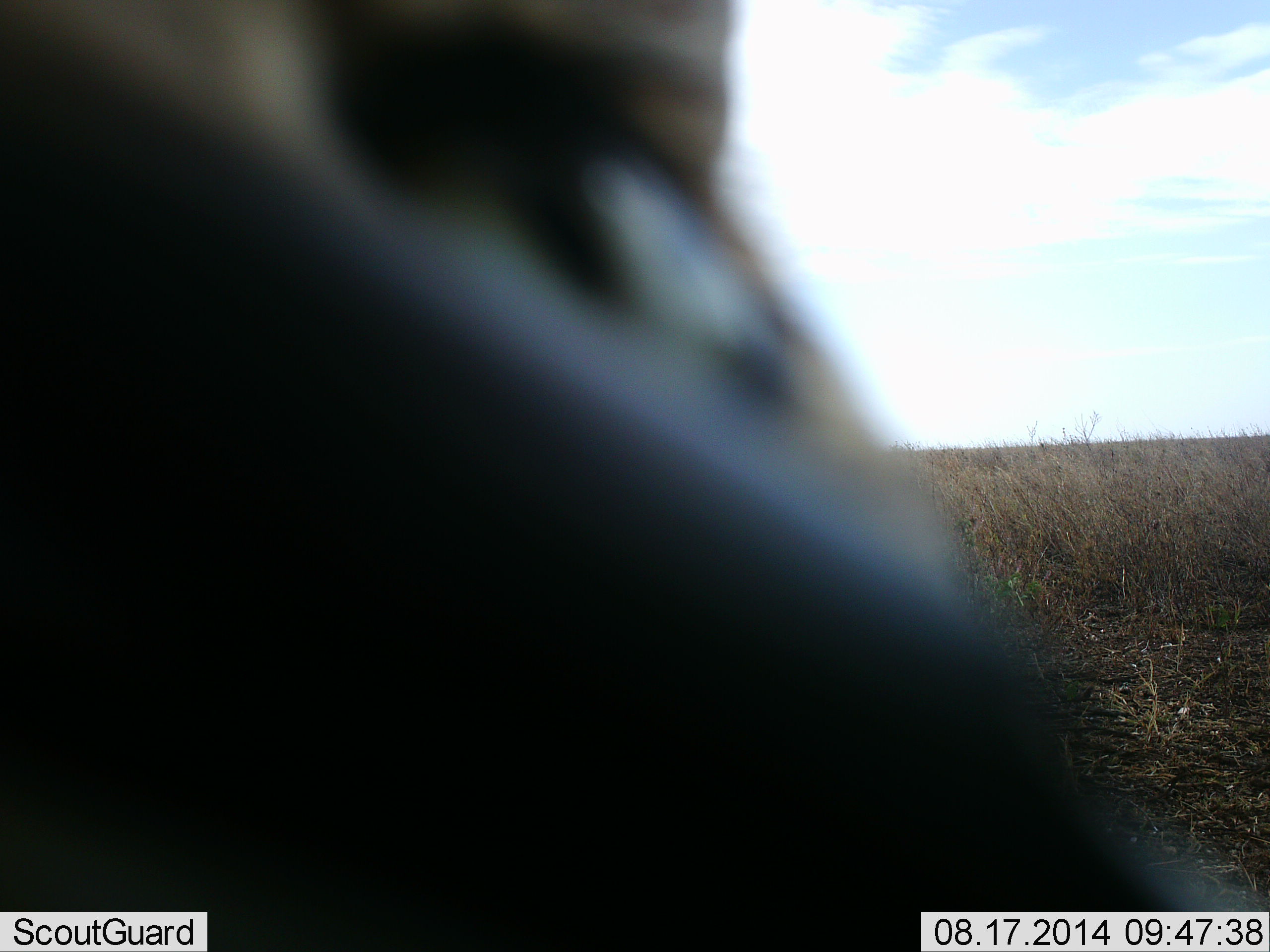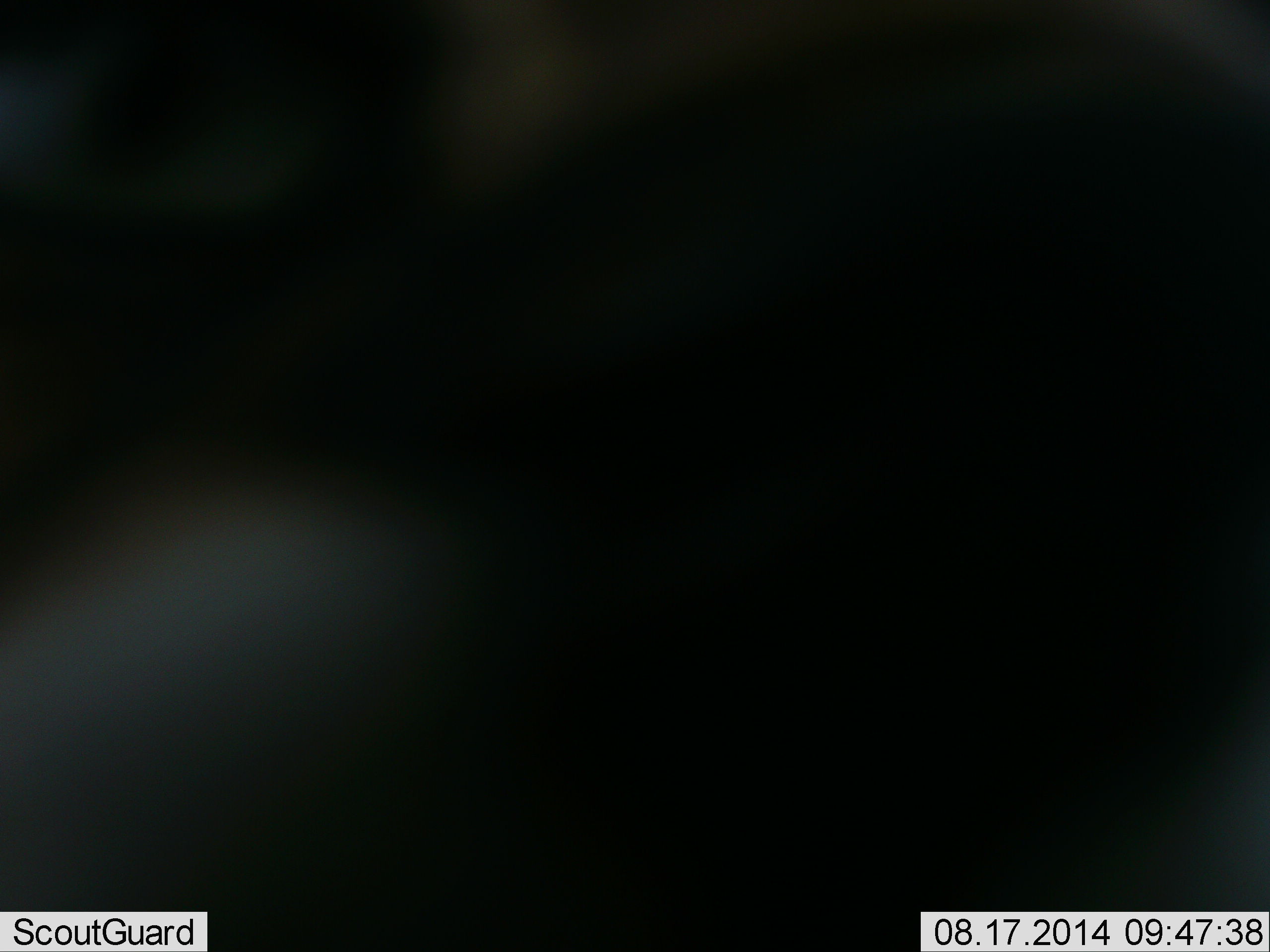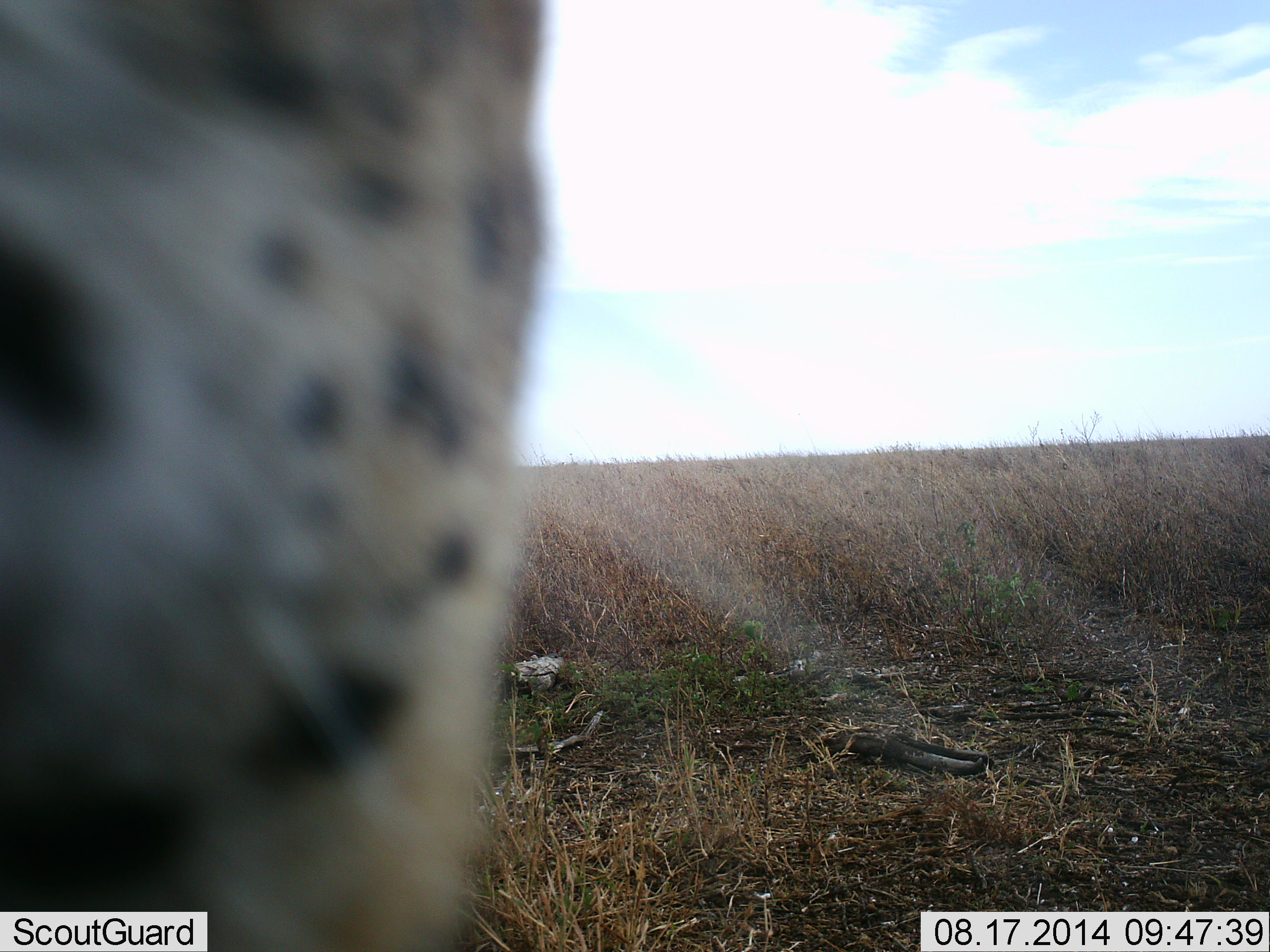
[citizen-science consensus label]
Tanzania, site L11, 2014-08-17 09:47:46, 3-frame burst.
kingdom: Animalia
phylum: Chordata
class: Mammalia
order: Carnivora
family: Felidae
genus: Acinonyx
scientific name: Acinonyx jubatus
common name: cheetah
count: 1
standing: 50%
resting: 0%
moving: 17%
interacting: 33%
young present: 0%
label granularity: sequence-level